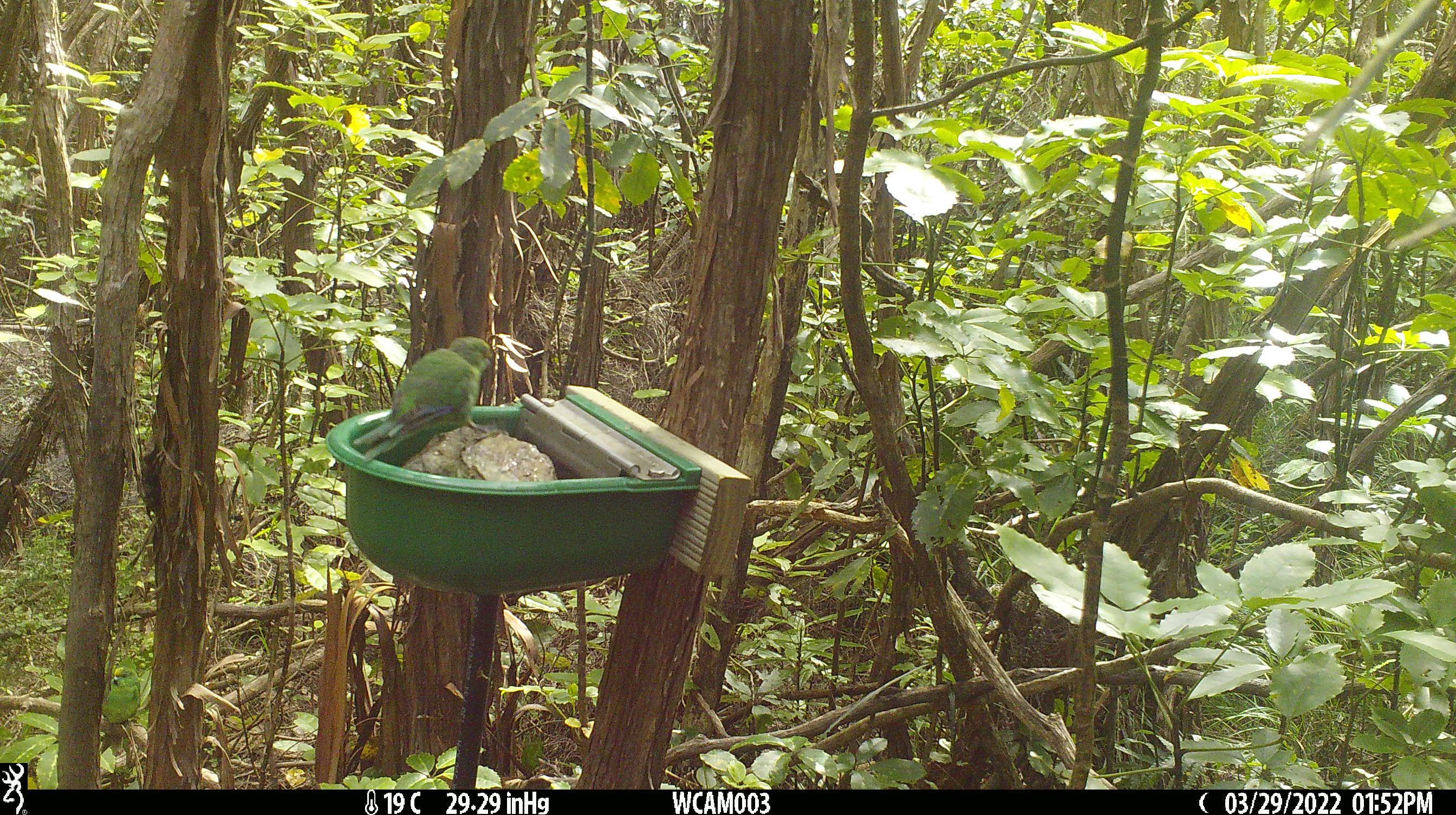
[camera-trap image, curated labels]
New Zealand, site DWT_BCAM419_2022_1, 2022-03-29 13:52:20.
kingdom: Animalia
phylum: Chordata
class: Aves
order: Psittaciformes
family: Psittaculidae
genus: Cyanoramphus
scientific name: Cyanoramphus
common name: parakeet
Parakeet (Cyanoramphus).